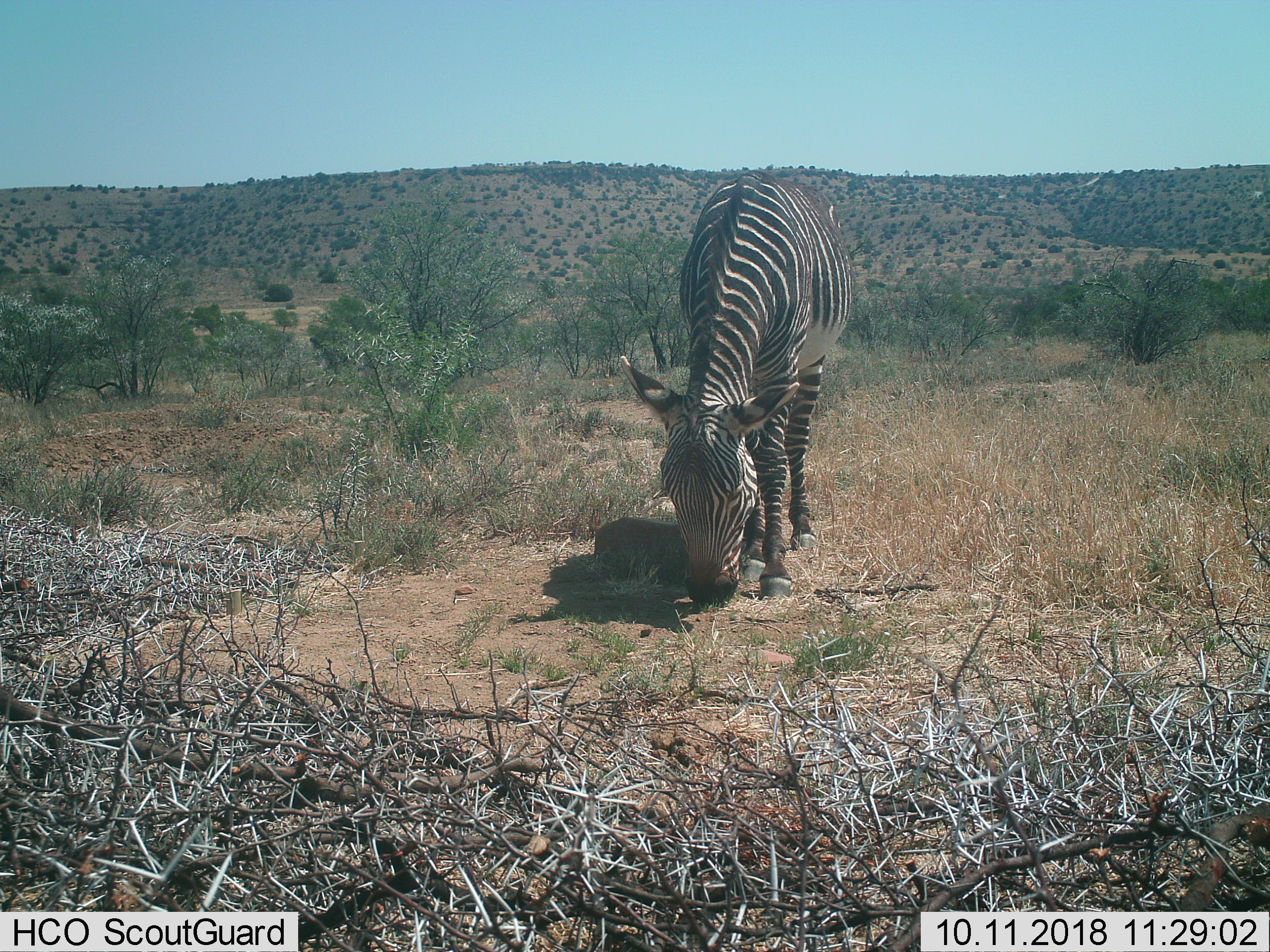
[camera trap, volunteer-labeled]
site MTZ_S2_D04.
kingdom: Animalia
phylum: Chordata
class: Mammalia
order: Perissodactyla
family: Equidae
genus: Equus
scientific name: Equus zebra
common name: mountain zebra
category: zebramountain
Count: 1.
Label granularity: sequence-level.